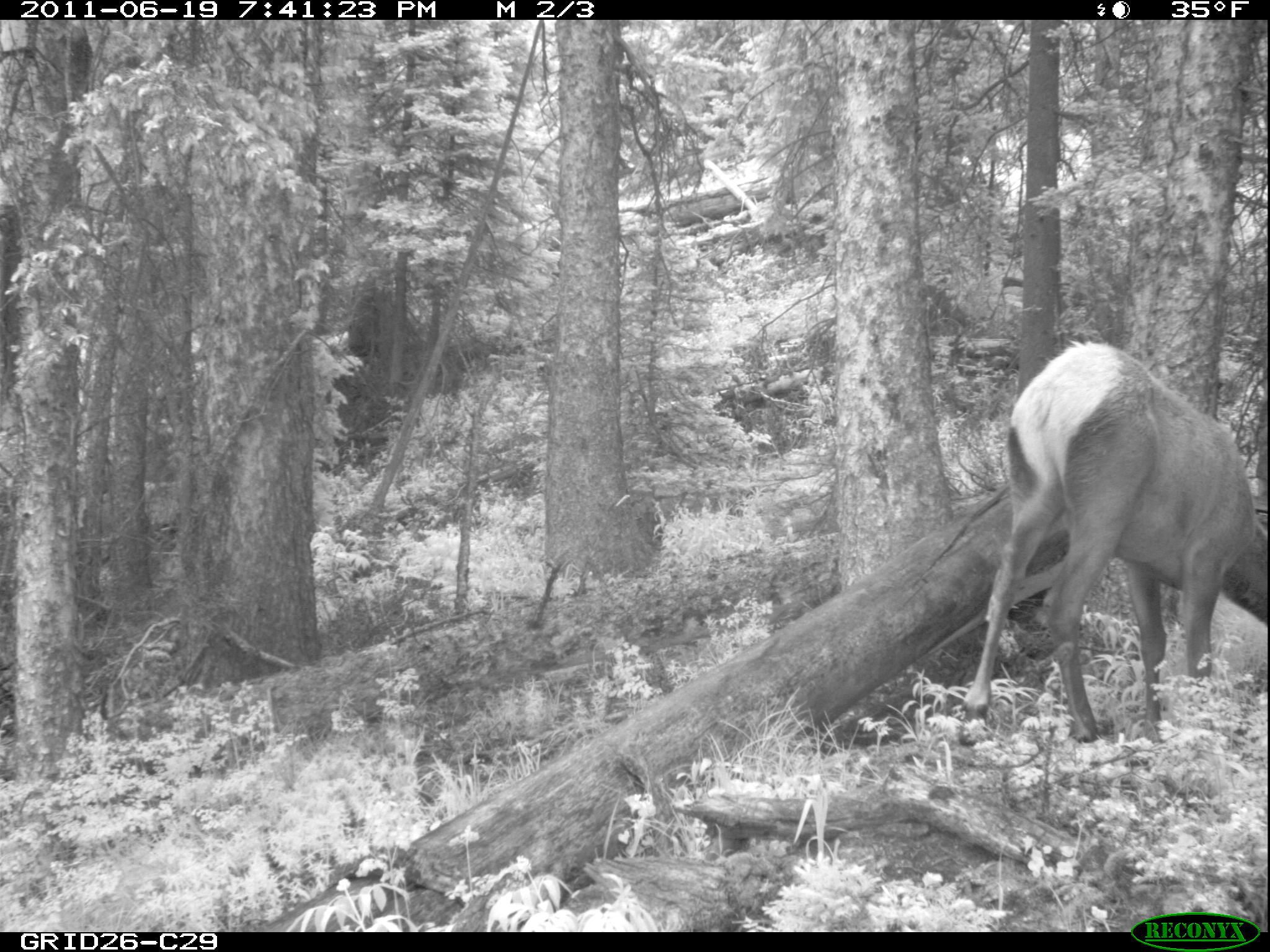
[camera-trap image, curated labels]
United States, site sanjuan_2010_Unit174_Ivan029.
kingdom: Animalia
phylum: Chordata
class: Mammalia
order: Artiodactyla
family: Cervidae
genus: Cervus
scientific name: Cervus elaphus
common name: red deer